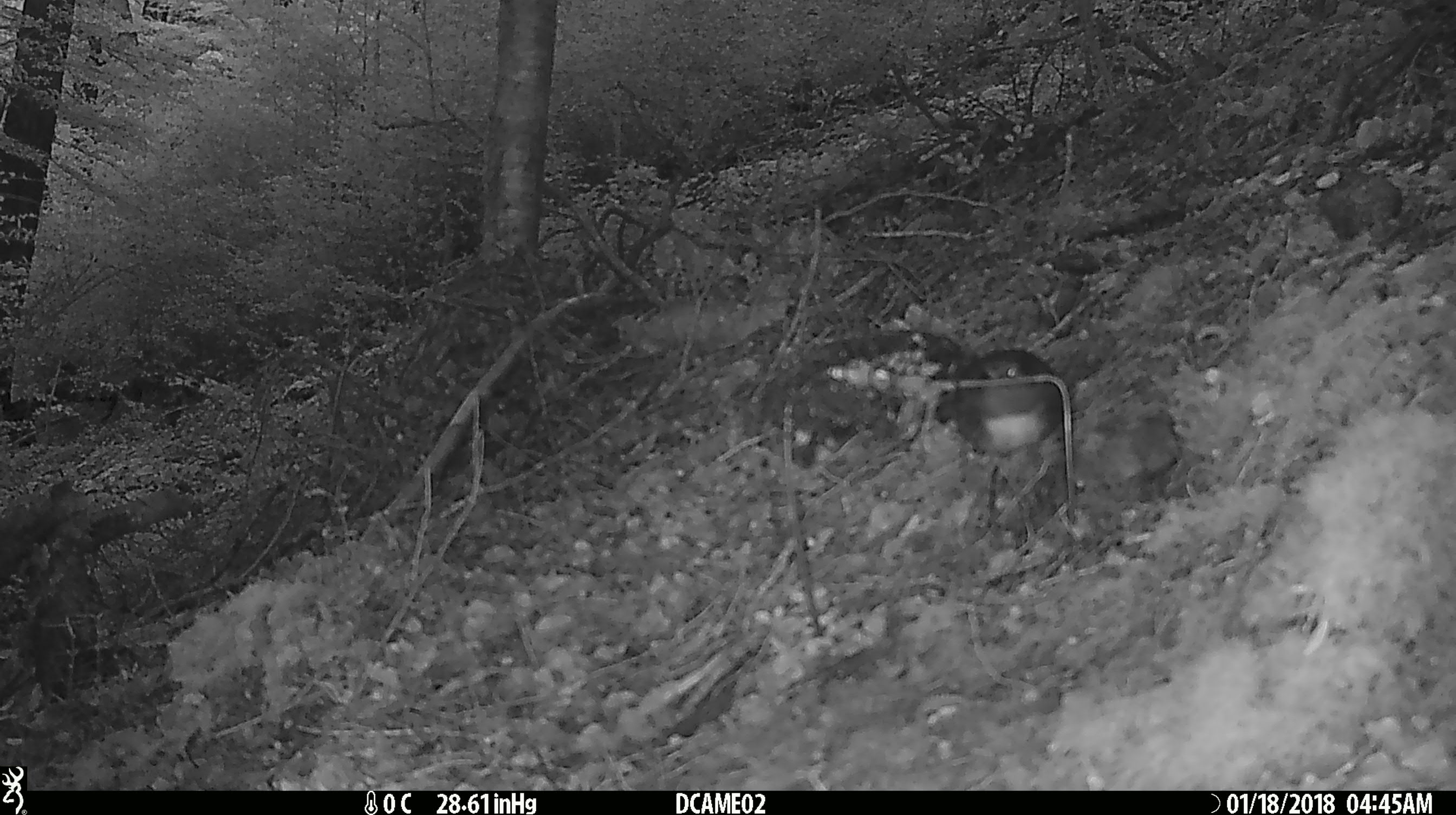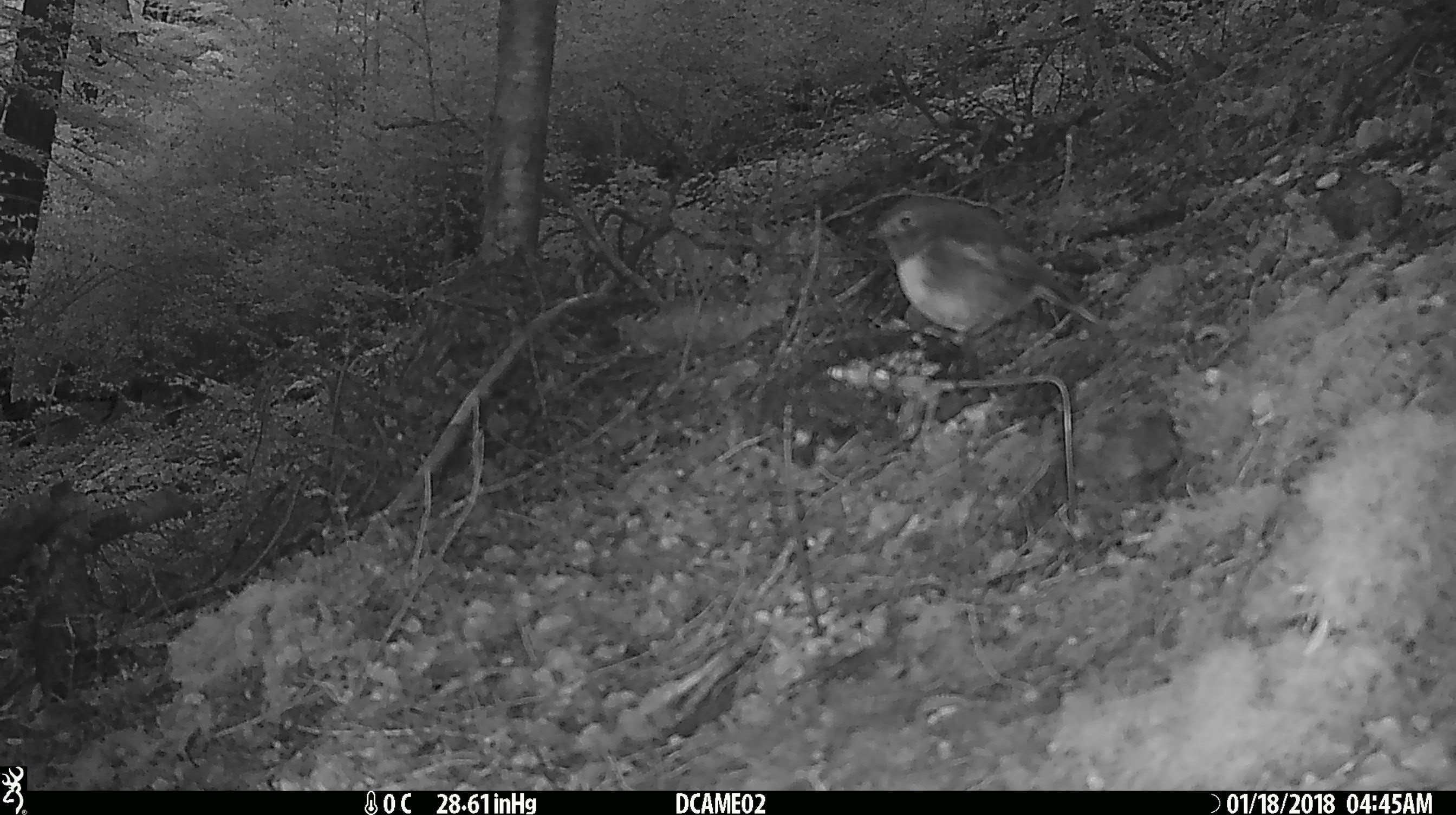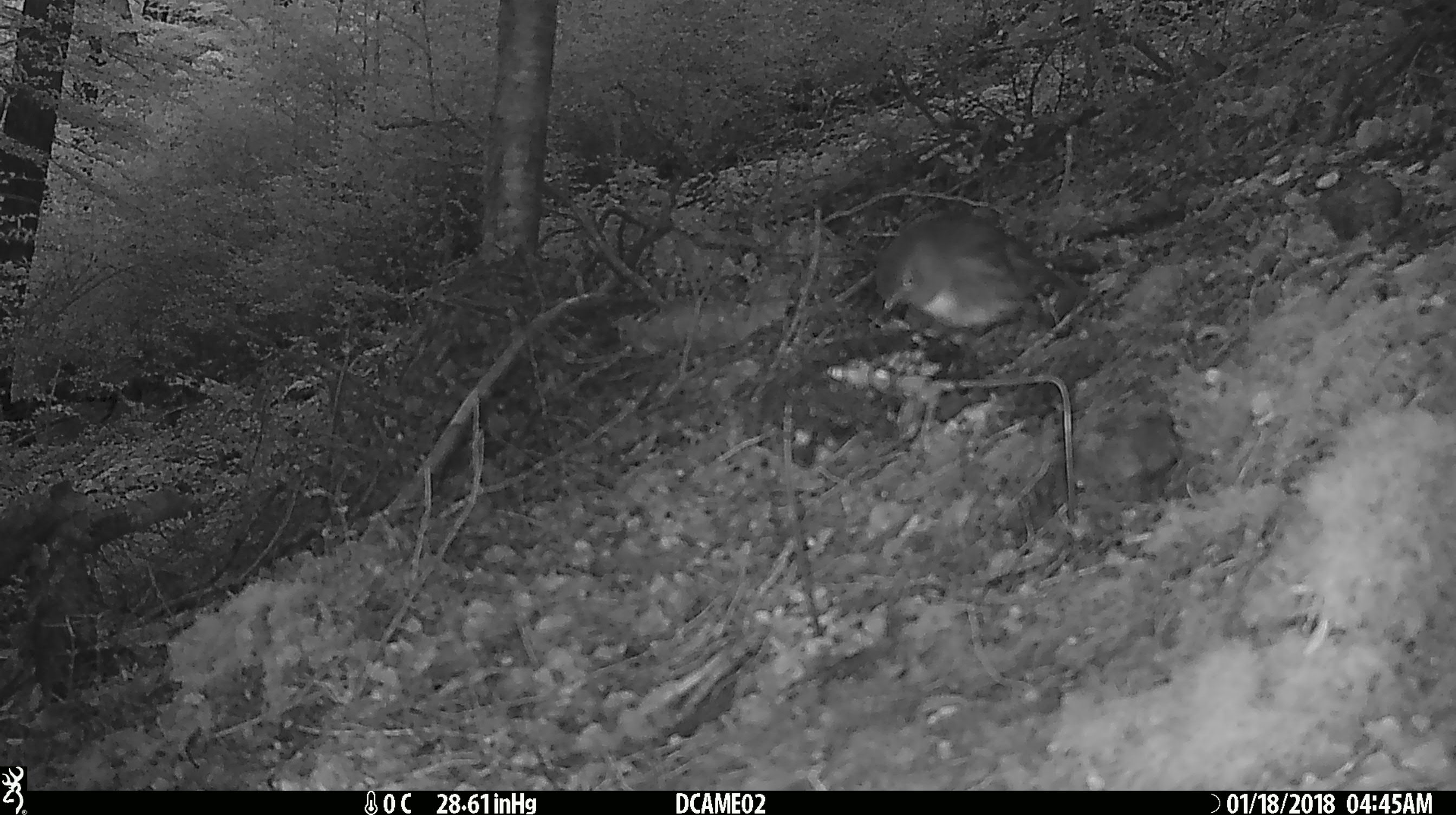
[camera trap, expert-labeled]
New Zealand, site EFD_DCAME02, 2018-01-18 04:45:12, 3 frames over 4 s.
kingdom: Animalia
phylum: Chordata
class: Aves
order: Passeriformes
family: Petroicidae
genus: Petroica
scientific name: Petroica australis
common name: new zealand robin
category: robin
Robin (new zealand robin) (Petroica australis).